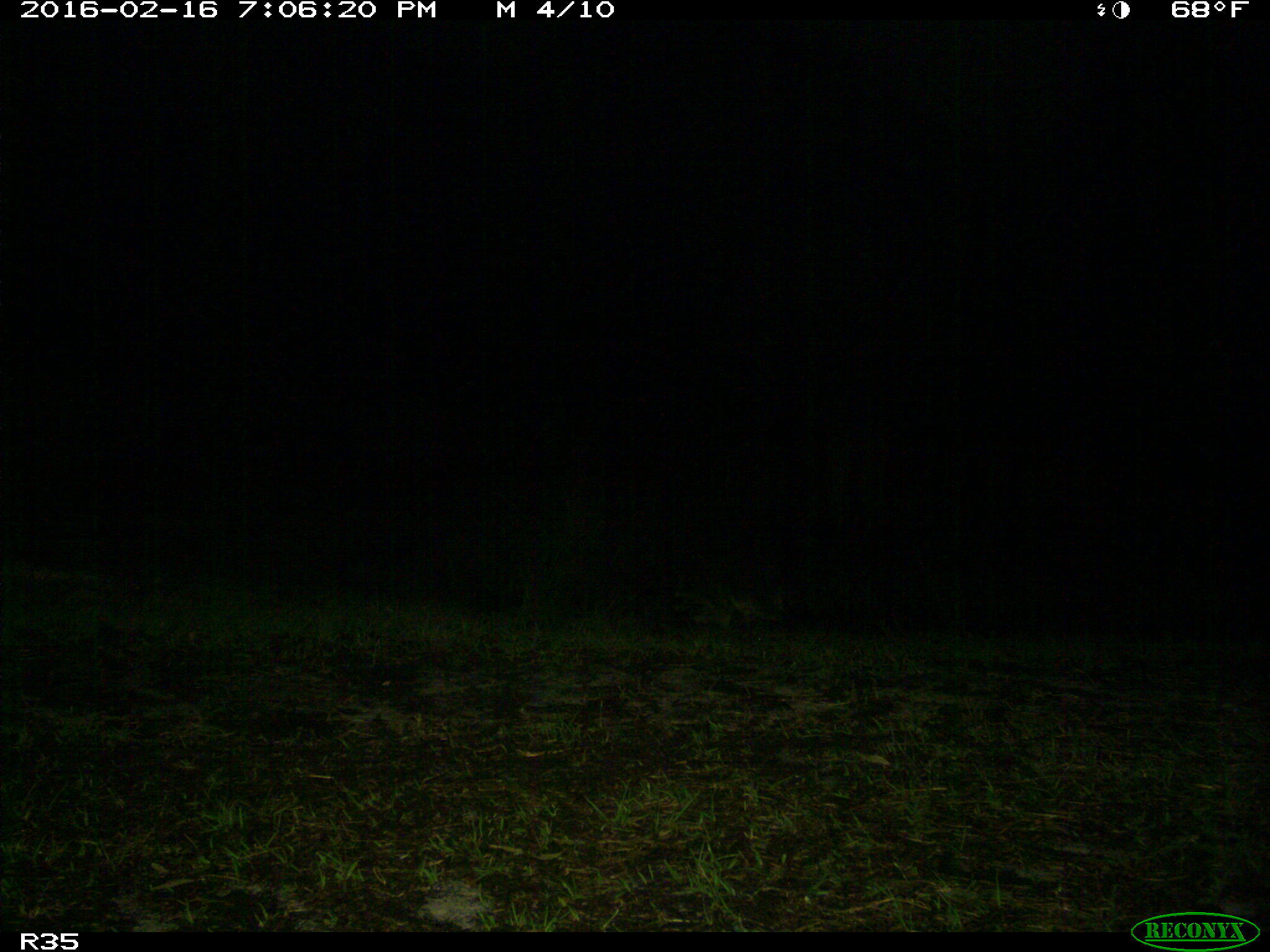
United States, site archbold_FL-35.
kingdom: Animalia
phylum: Chordata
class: Mammalia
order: Carnivora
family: Procyonidae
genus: Procyon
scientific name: Procyon lotor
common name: common raccoon